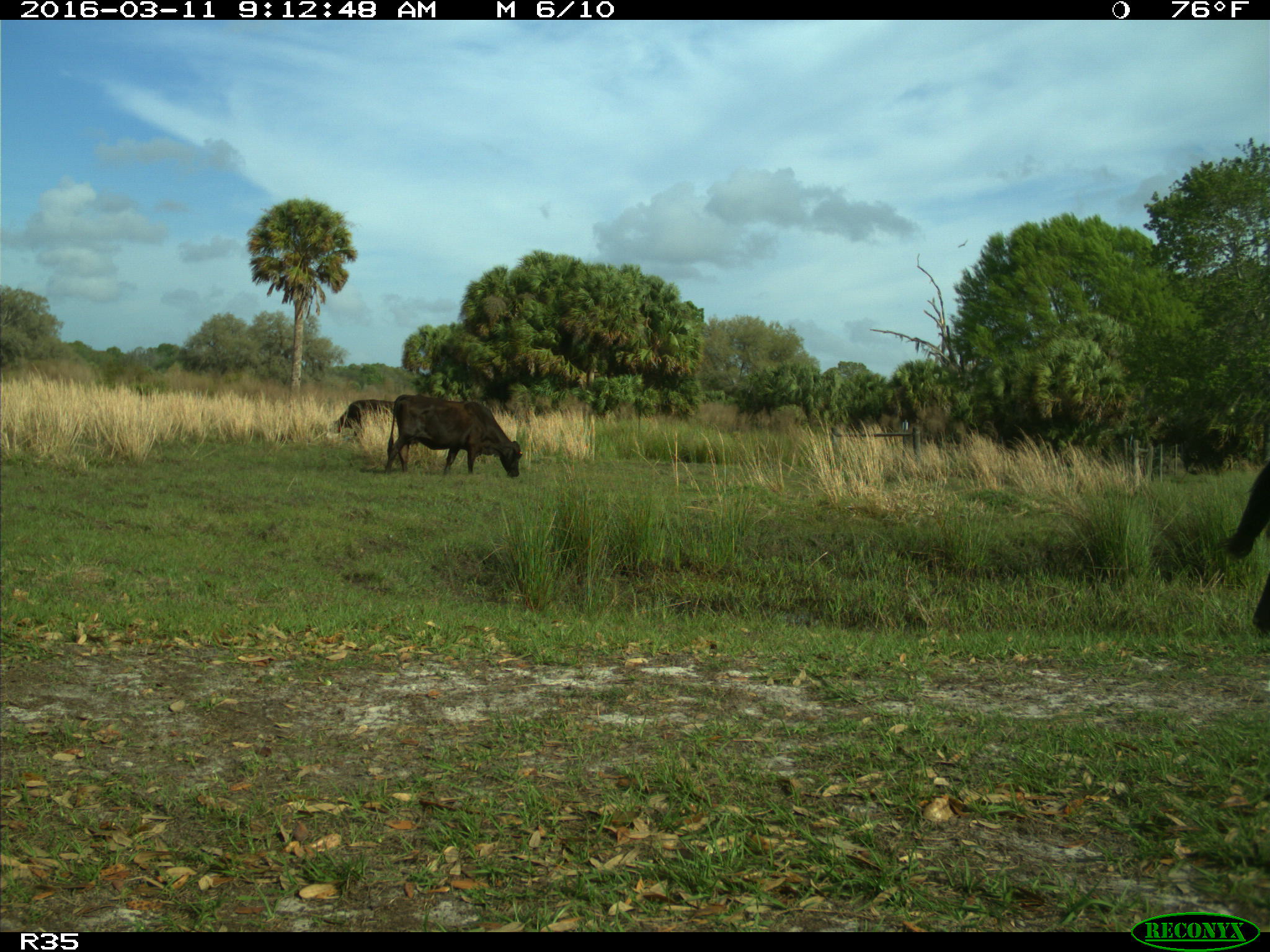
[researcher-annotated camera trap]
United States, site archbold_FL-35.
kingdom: Animalia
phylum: Chordata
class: Mammalia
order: Artiodactyla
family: Bovidae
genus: Bos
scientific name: Bos taurus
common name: domestic cow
Bos taurus (domestic cow).